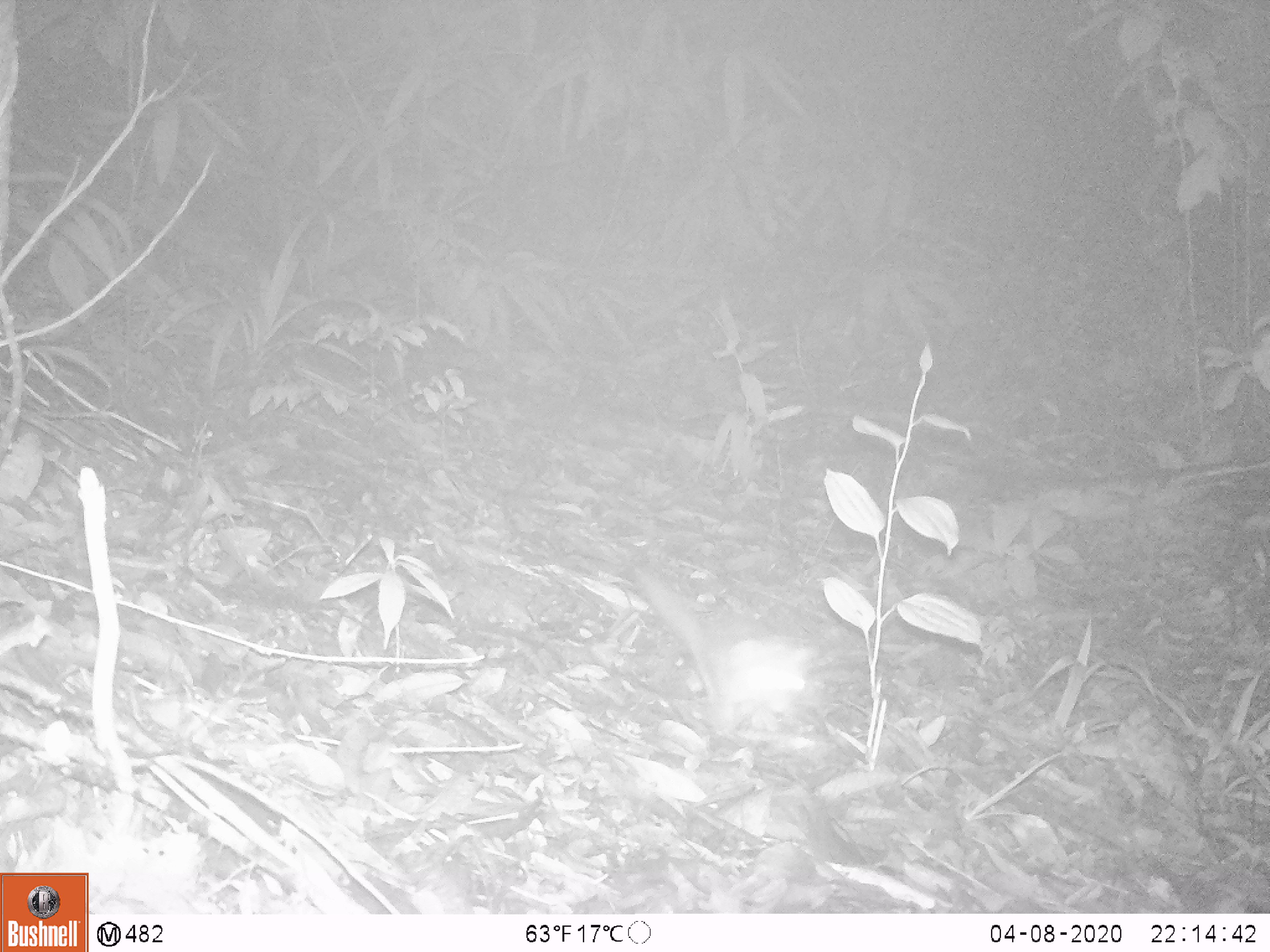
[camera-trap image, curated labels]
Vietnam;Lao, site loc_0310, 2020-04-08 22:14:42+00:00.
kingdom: Animalia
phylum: Chordata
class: Mammalia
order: Carnivora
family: Mustelidae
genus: Melogale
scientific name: Melogale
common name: ferret badger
Ferret badger (Melogale). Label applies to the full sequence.